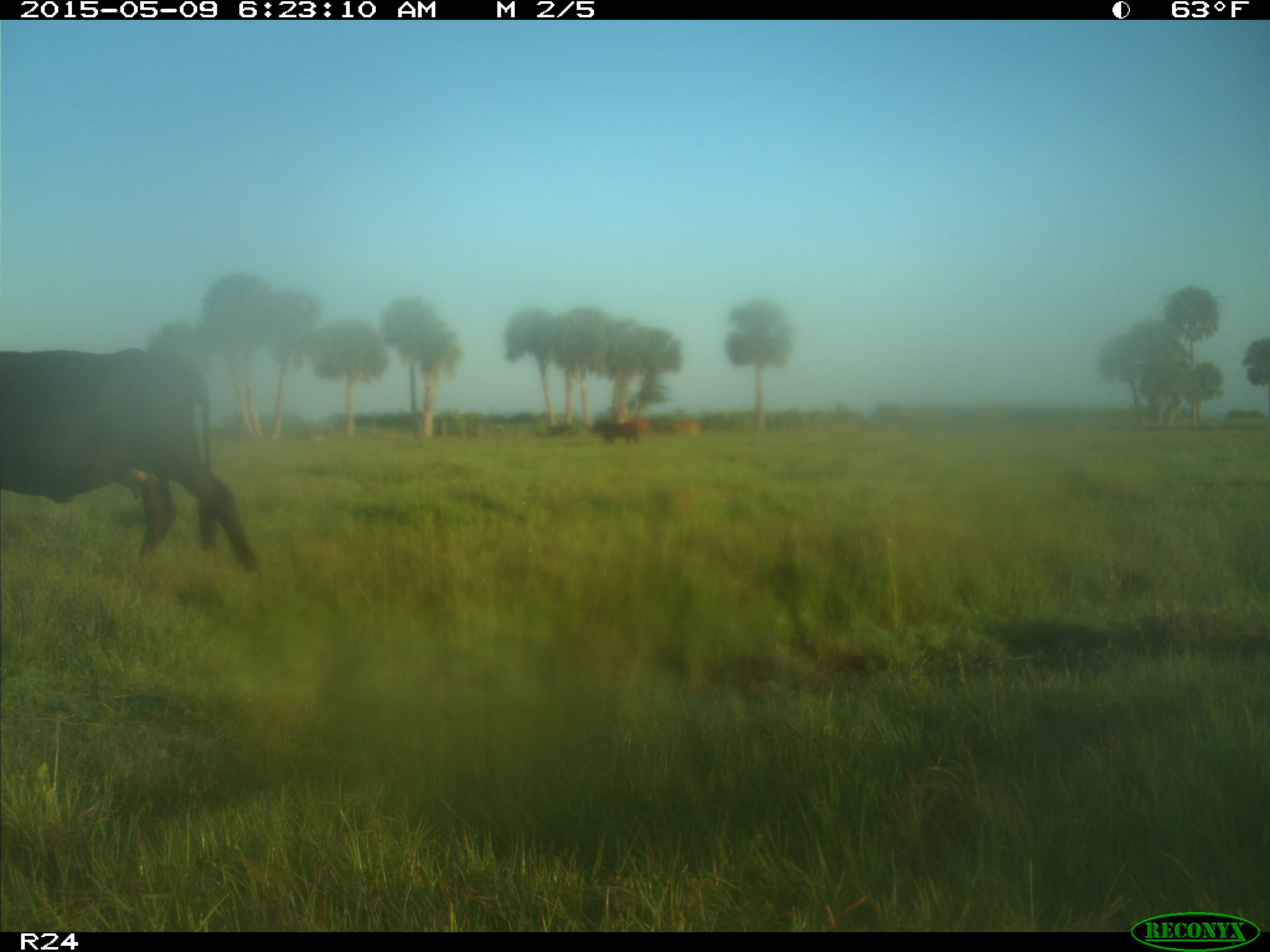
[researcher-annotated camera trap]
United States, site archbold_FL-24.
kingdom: Animalia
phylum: Chordata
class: Mammalia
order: Artiodactyla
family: Bovidae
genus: Bos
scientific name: Bos taurus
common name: domestic cow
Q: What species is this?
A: Bos taurus (domestic cow).